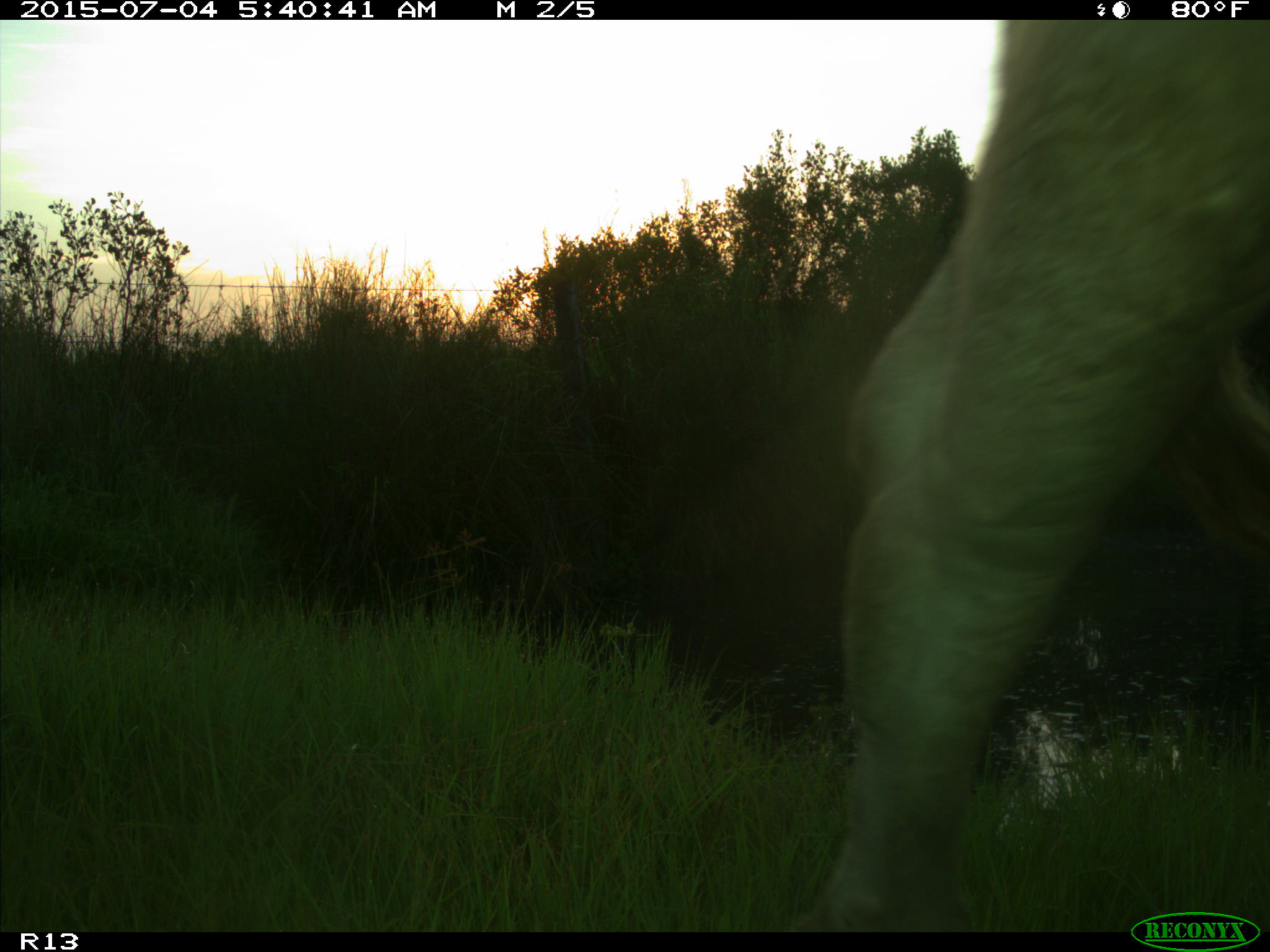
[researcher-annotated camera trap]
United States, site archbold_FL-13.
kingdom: Animalia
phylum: Chordata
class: Mammalia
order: Artiodactyla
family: Bovidae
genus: Bos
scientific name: Bos taurus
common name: domestic cow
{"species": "Bos taurus (domestic cow)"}